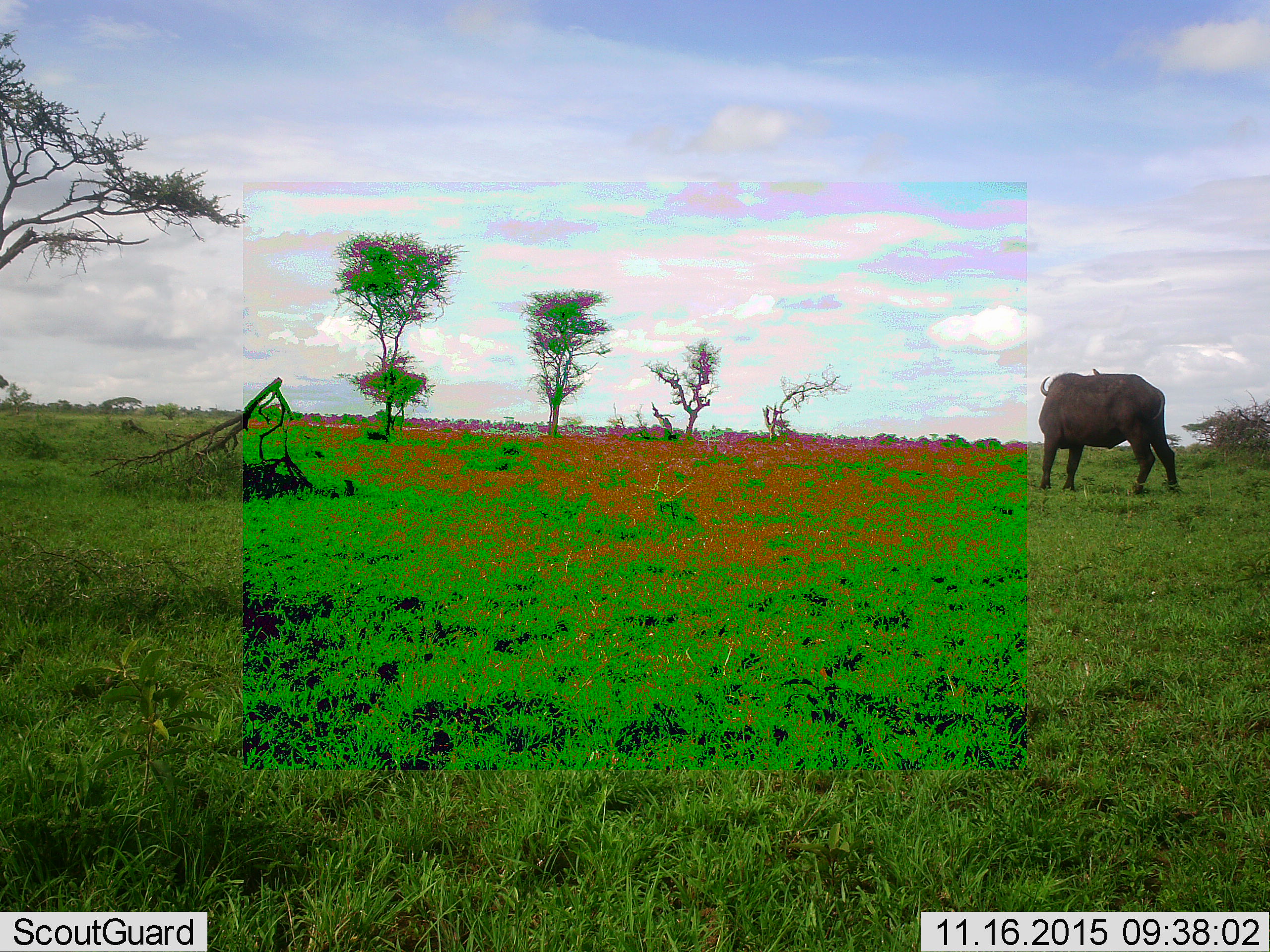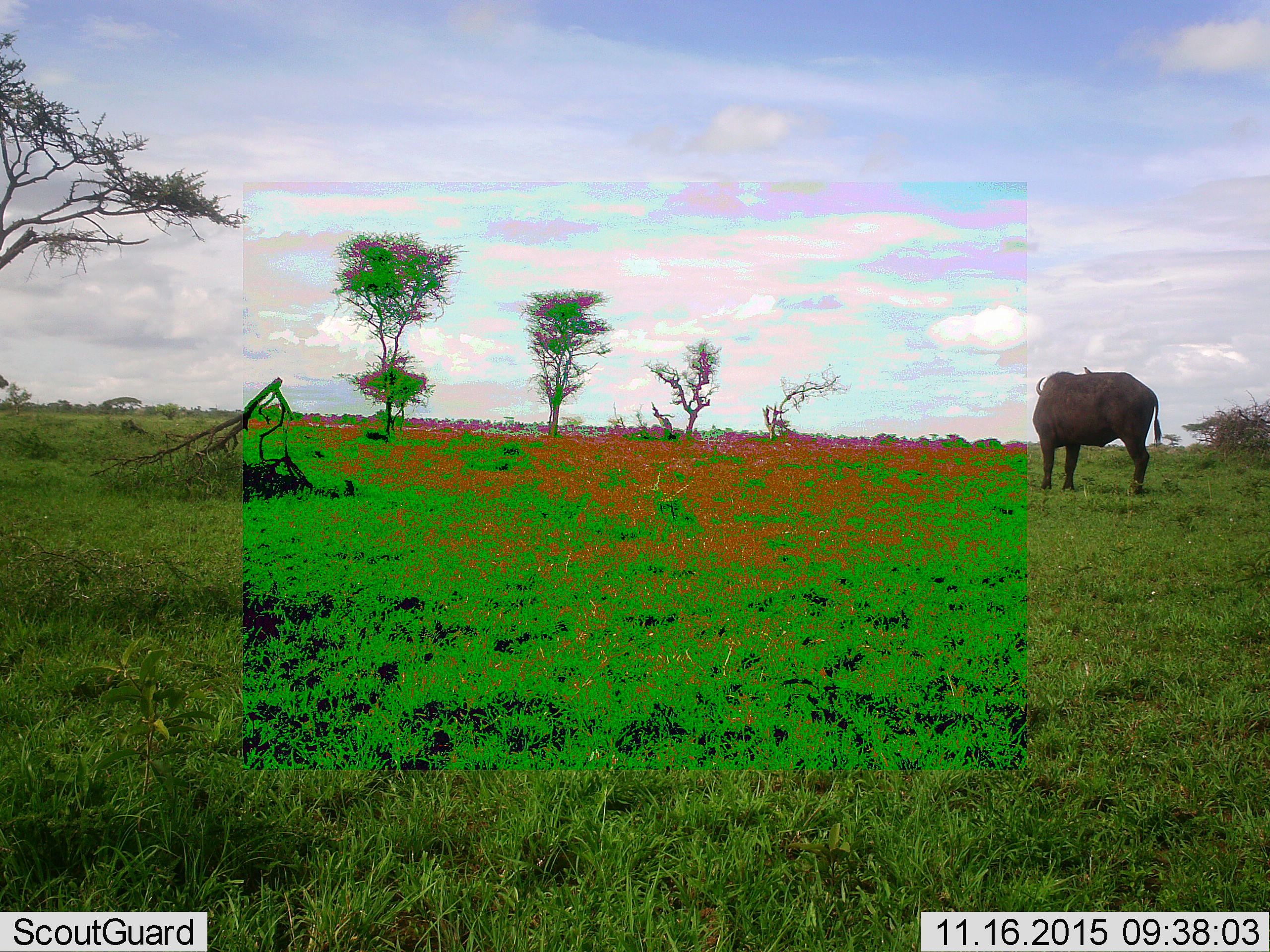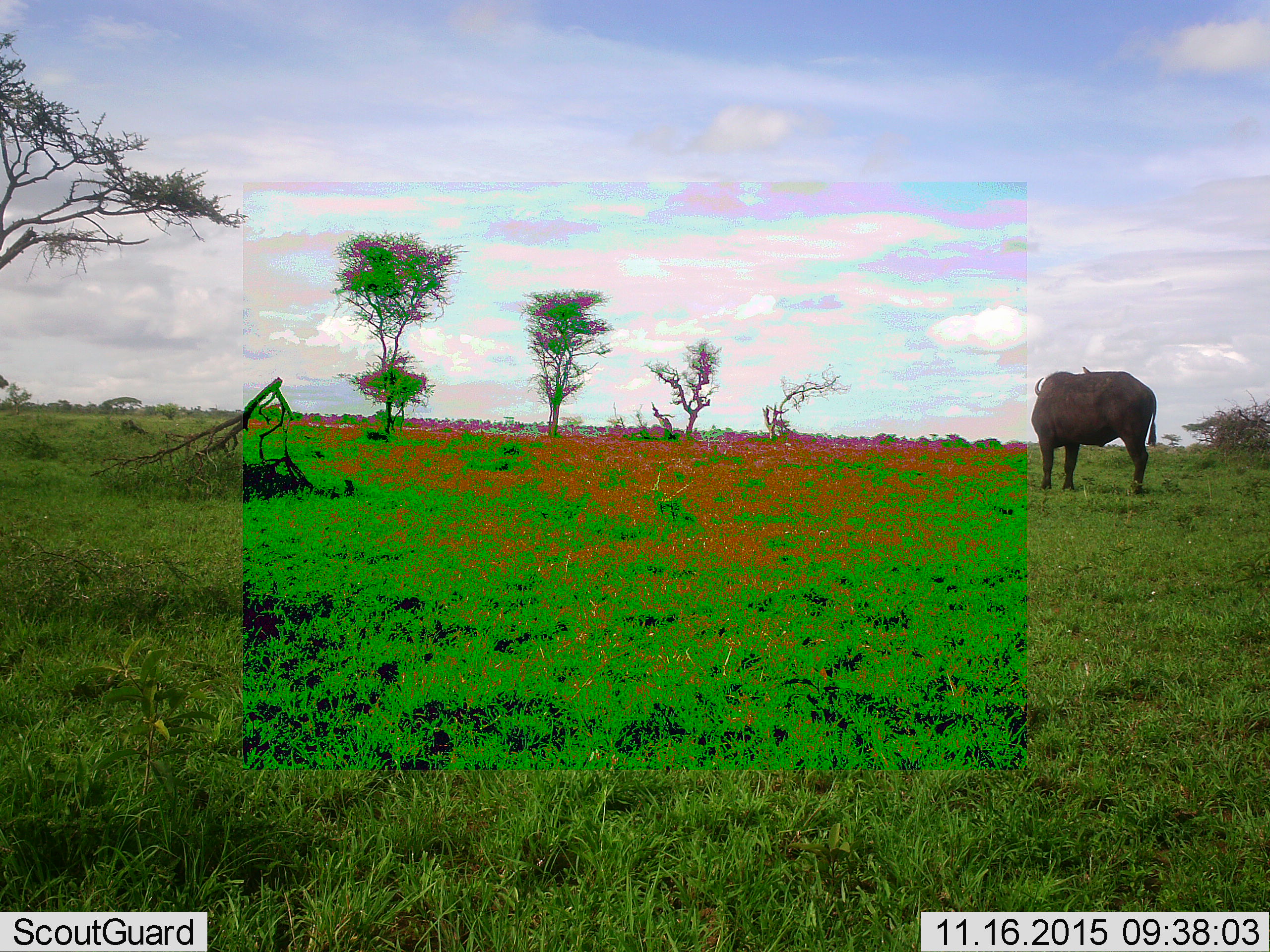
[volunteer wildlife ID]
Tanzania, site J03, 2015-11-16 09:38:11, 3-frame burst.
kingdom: Animalia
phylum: Chordata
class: Mammalia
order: Artiodactyla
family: Bovidae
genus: Syncerus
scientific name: Syncerus caffer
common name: cape buffalo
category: buffalo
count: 1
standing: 100%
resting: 0%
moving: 0%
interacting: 0%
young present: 0%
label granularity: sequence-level